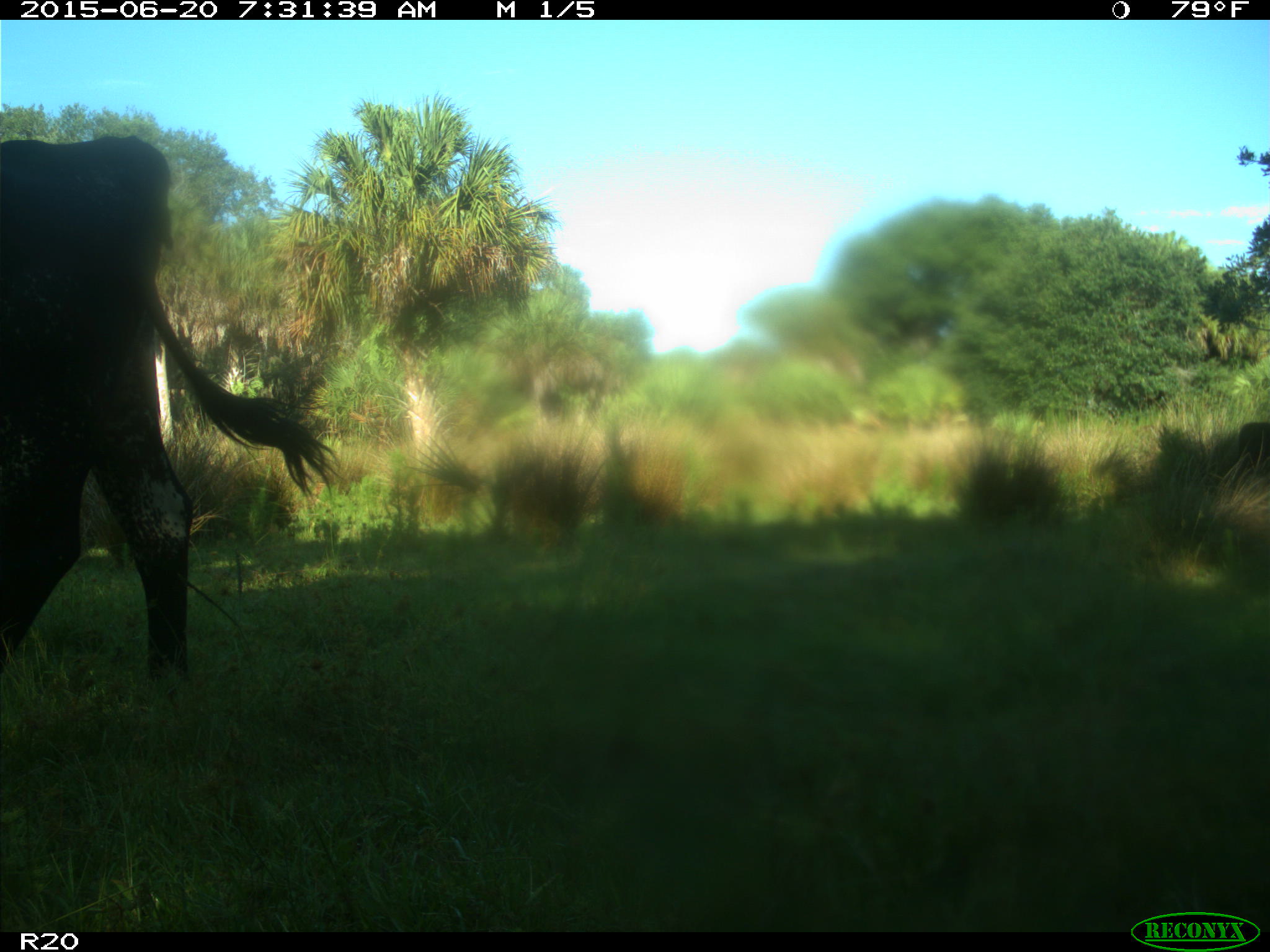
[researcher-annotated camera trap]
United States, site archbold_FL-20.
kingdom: Animalia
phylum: Chordata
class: Mammalia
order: Artiodactyla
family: Bovidae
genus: Bos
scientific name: Bos taurus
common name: domestic cow